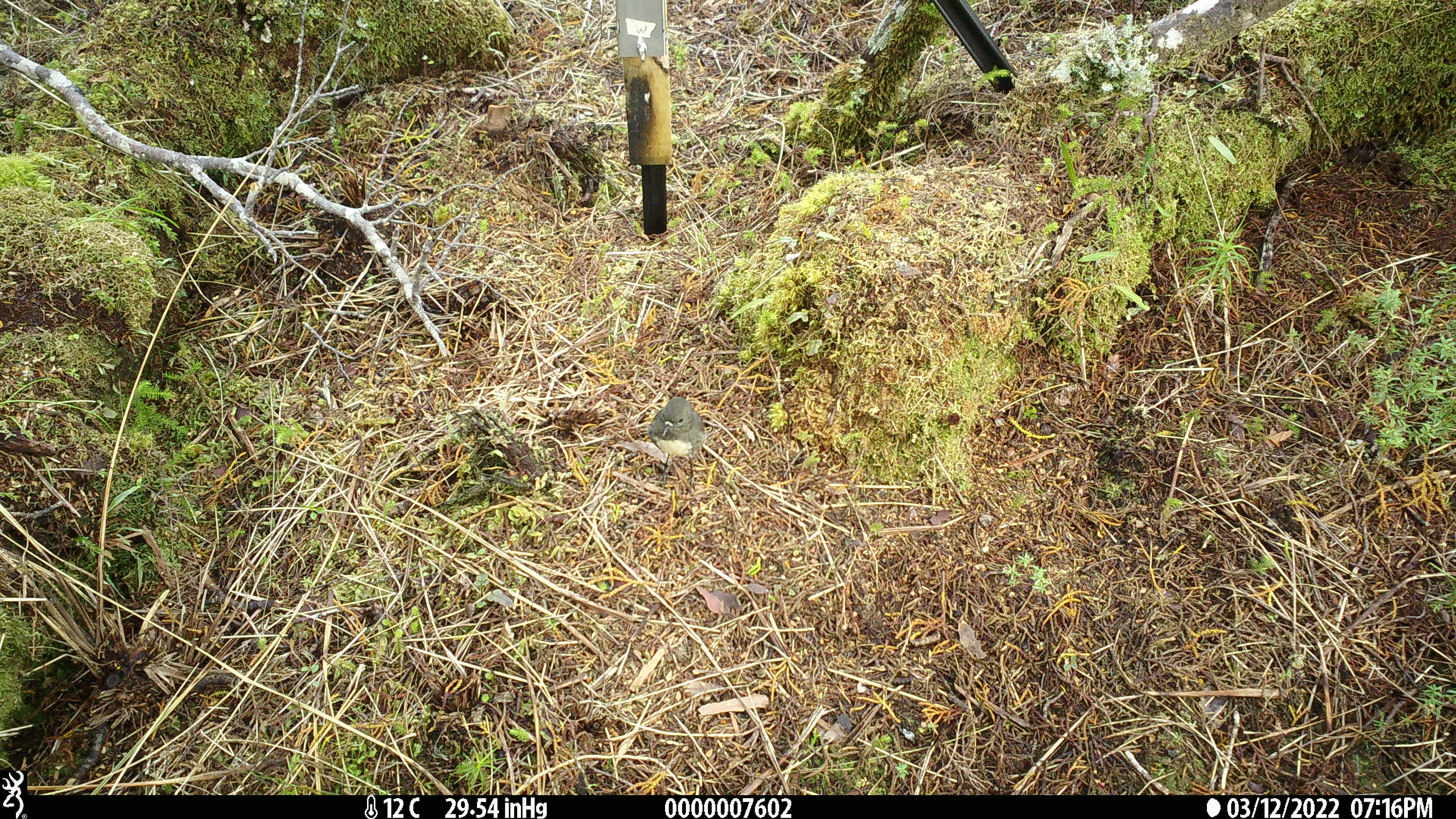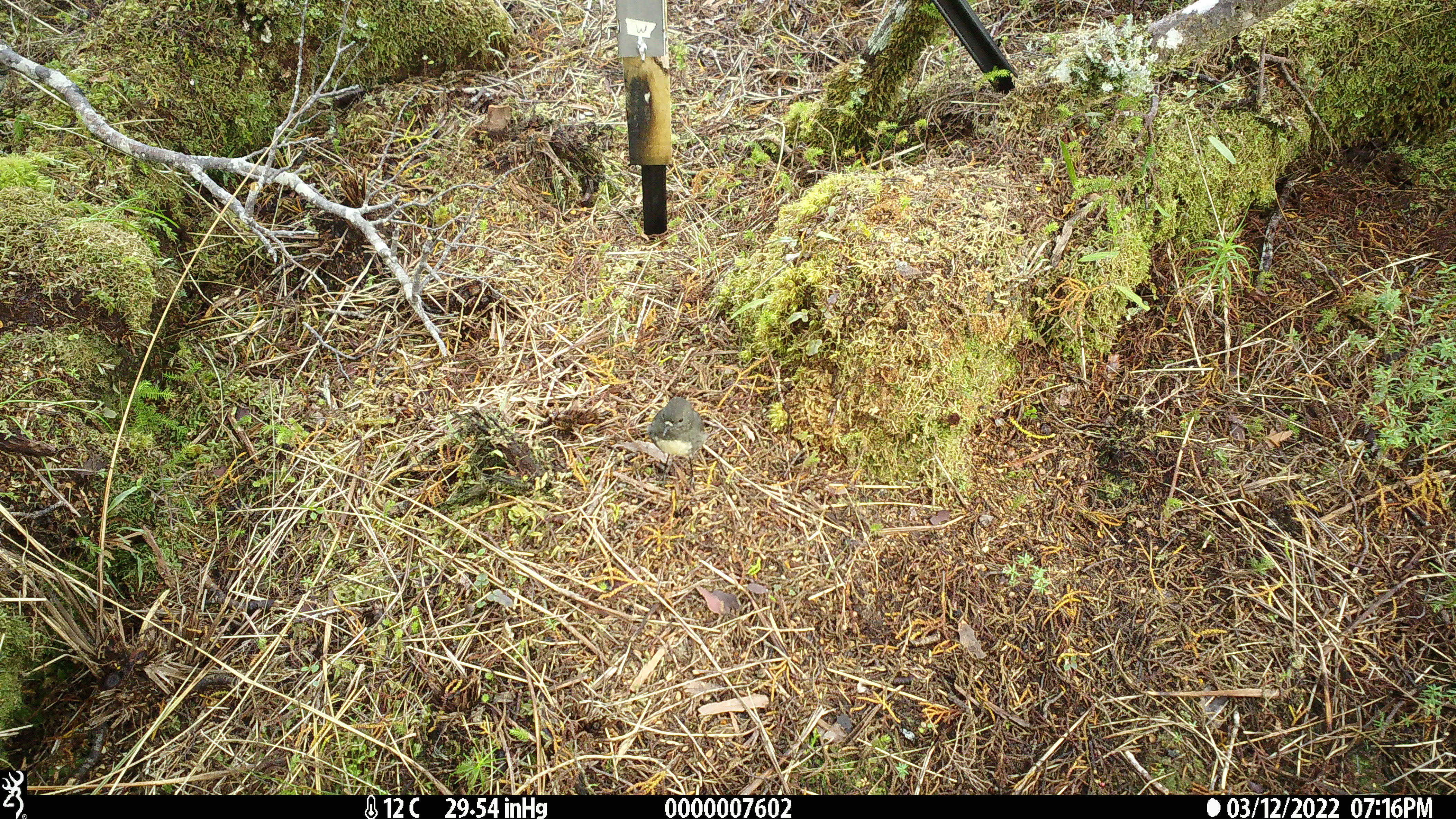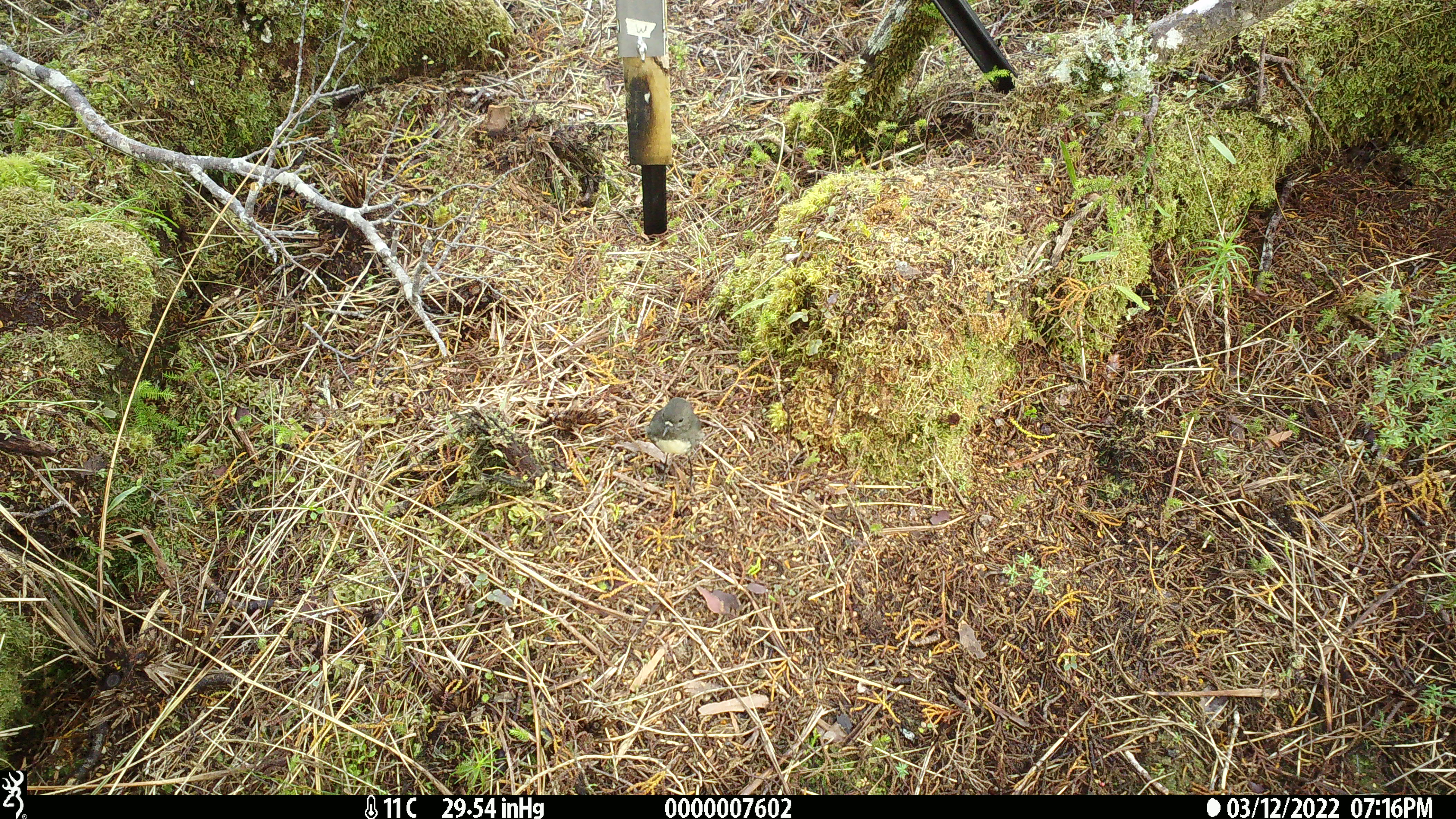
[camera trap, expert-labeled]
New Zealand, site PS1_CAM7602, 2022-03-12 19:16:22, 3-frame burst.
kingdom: Animalia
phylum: Chordata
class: Aves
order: Passeriformes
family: Petroicidae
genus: Petroica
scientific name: Petroica australis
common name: new zealand robin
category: robin